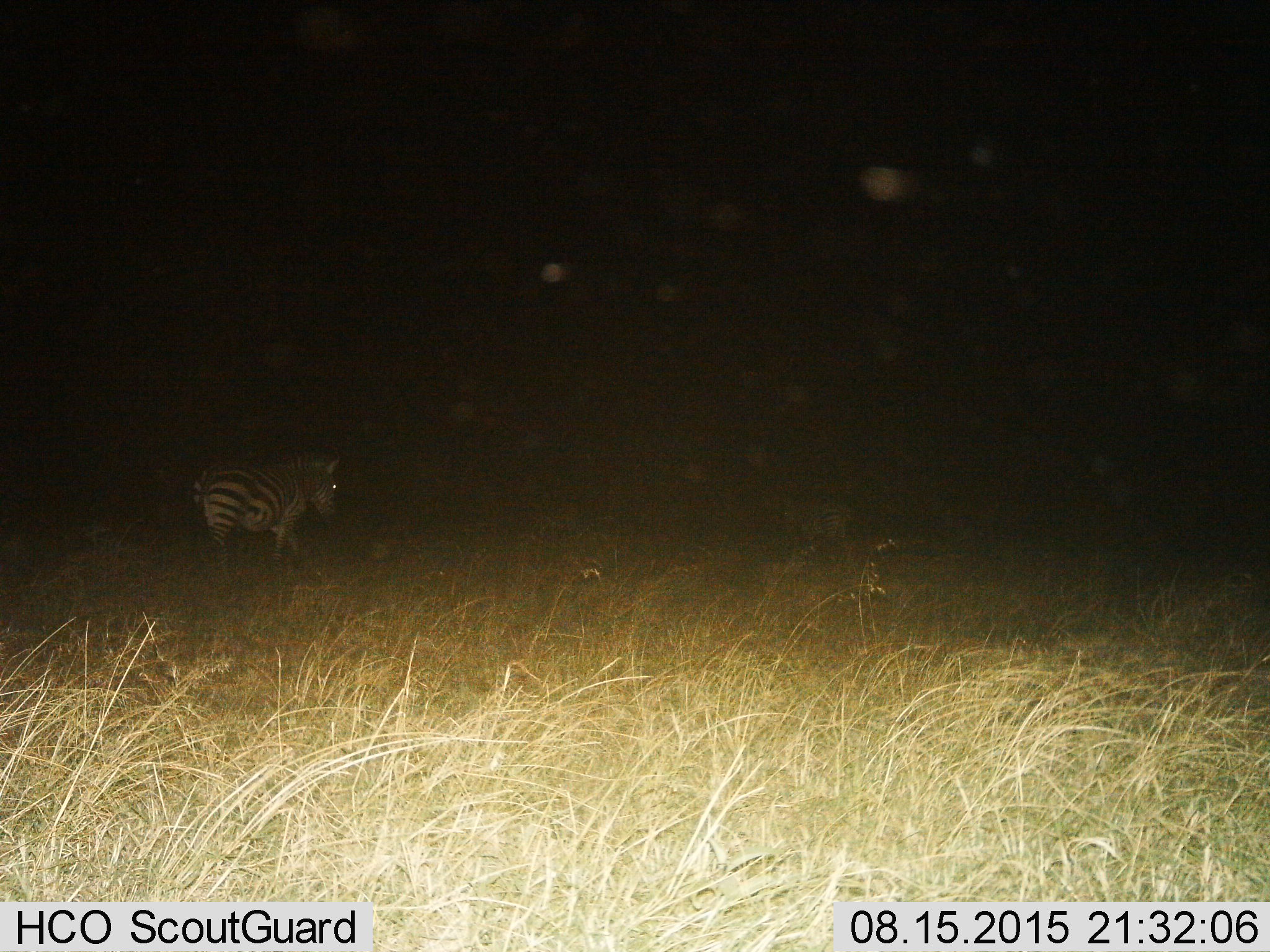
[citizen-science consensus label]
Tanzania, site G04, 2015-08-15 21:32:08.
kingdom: Animalia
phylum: Chordata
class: Mammalia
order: Perissodactyla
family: Equidae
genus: Equus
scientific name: Equus quagga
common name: plains zebra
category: zebra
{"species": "zebra (plains zebra) (Equus quagga)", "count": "1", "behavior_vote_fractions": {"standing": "25%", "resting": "0%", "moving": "90%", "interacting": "0%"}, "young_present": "0%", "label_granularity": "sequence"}